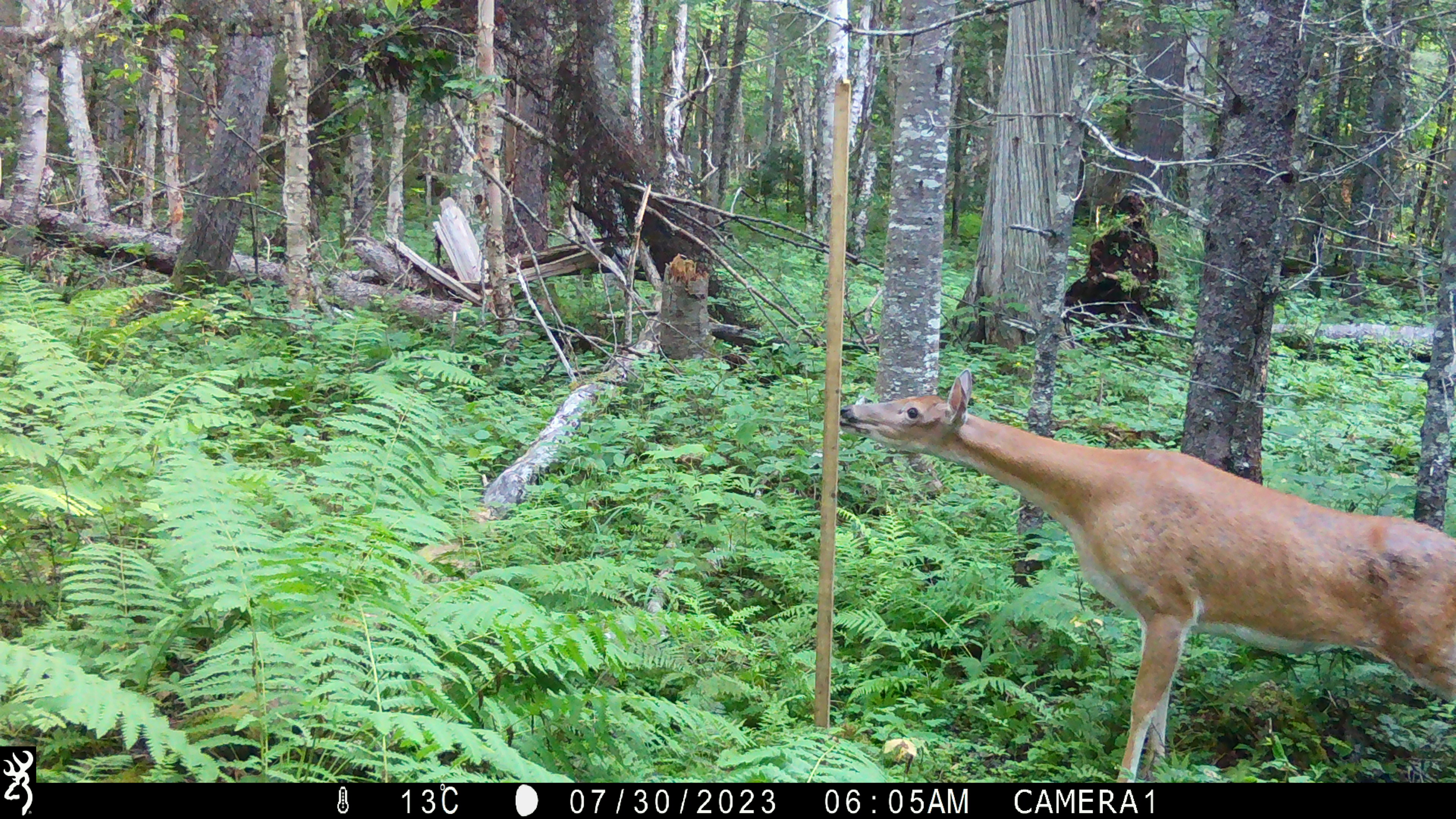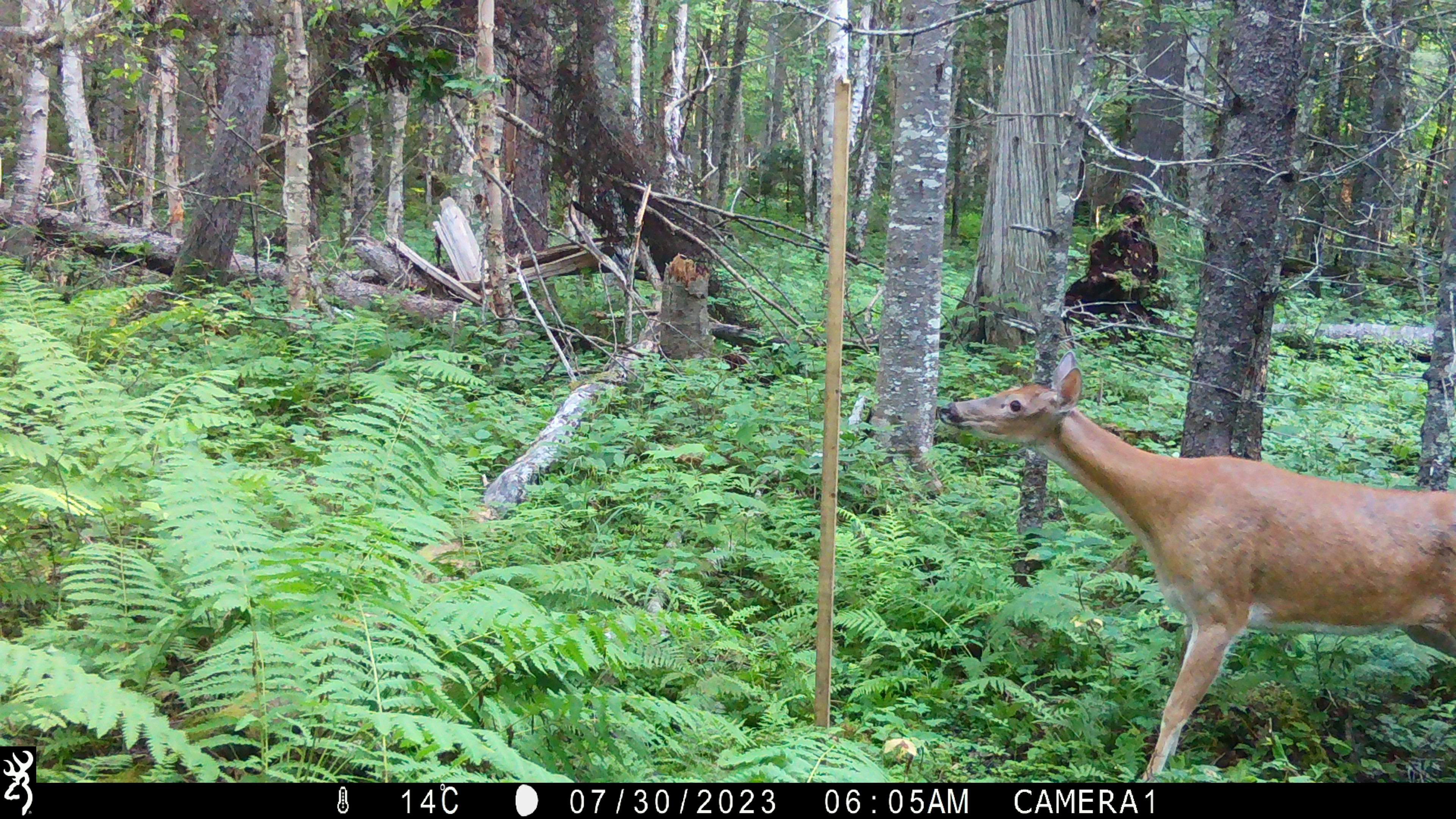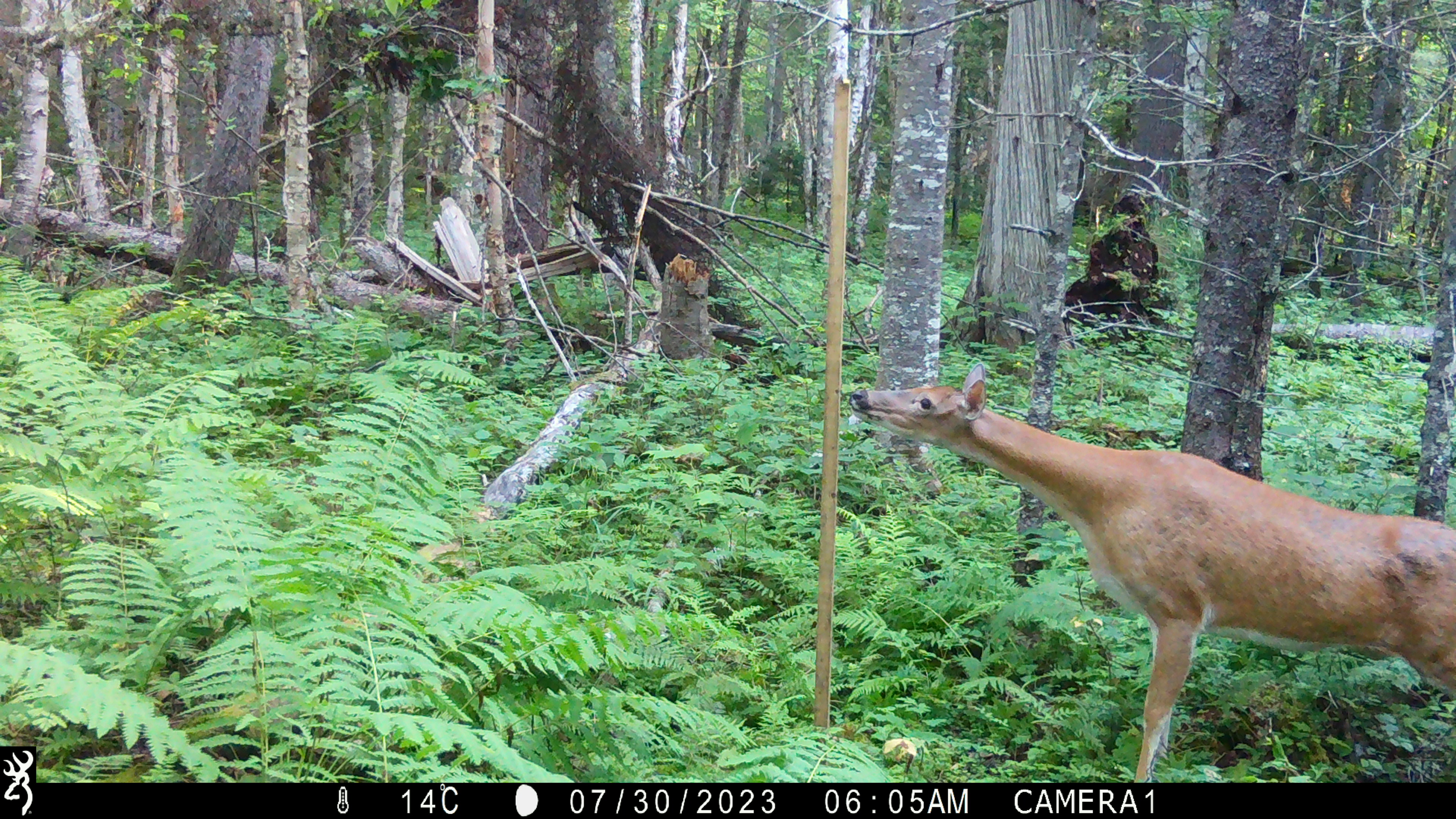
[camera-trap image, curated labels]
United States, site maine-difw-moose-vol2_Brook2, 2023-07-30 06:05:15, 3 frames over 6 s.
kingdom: Animalia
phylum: Chordata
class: Mammalia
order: Artiodactyla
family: Cervidae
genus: Odocoileus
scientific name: Odocoileus virginianus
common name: white-tailed deer